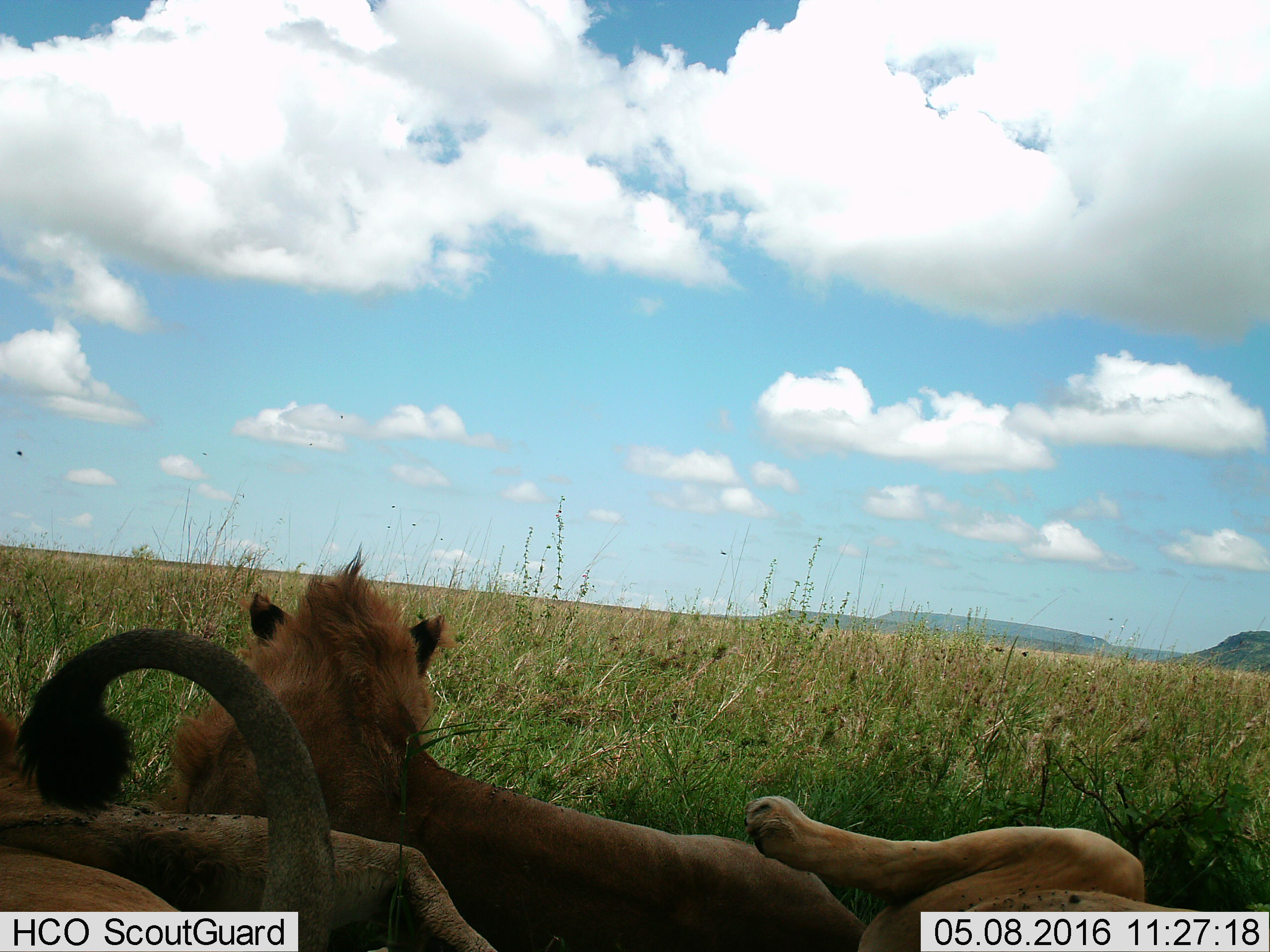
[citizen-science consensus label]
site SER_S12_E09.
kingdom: Animalia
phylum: Chordata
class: Mammalia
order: Carnivora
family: Felidae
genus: Panthera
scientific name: Panthera leo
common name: lion male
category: lionmale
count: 2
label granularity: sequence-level